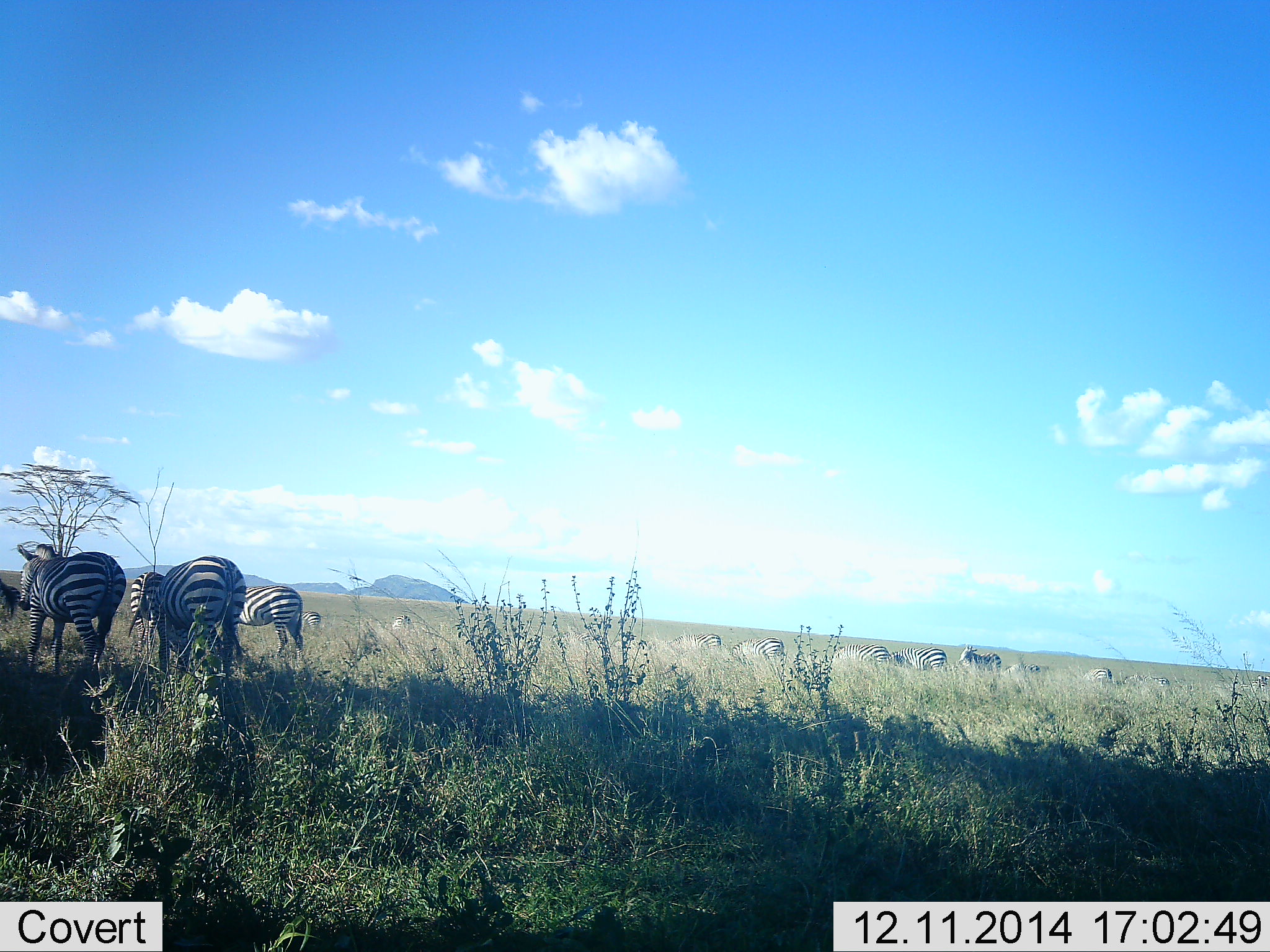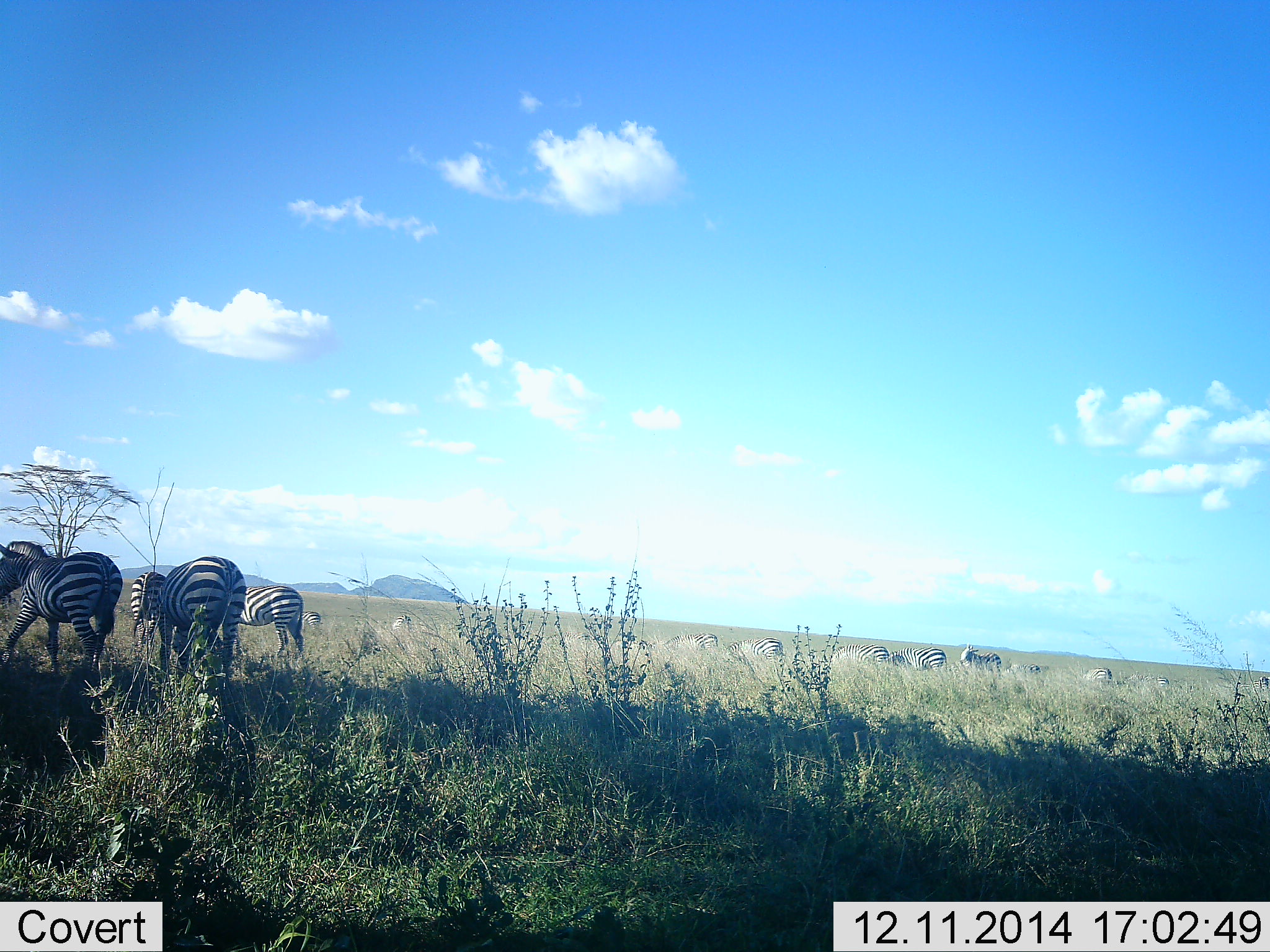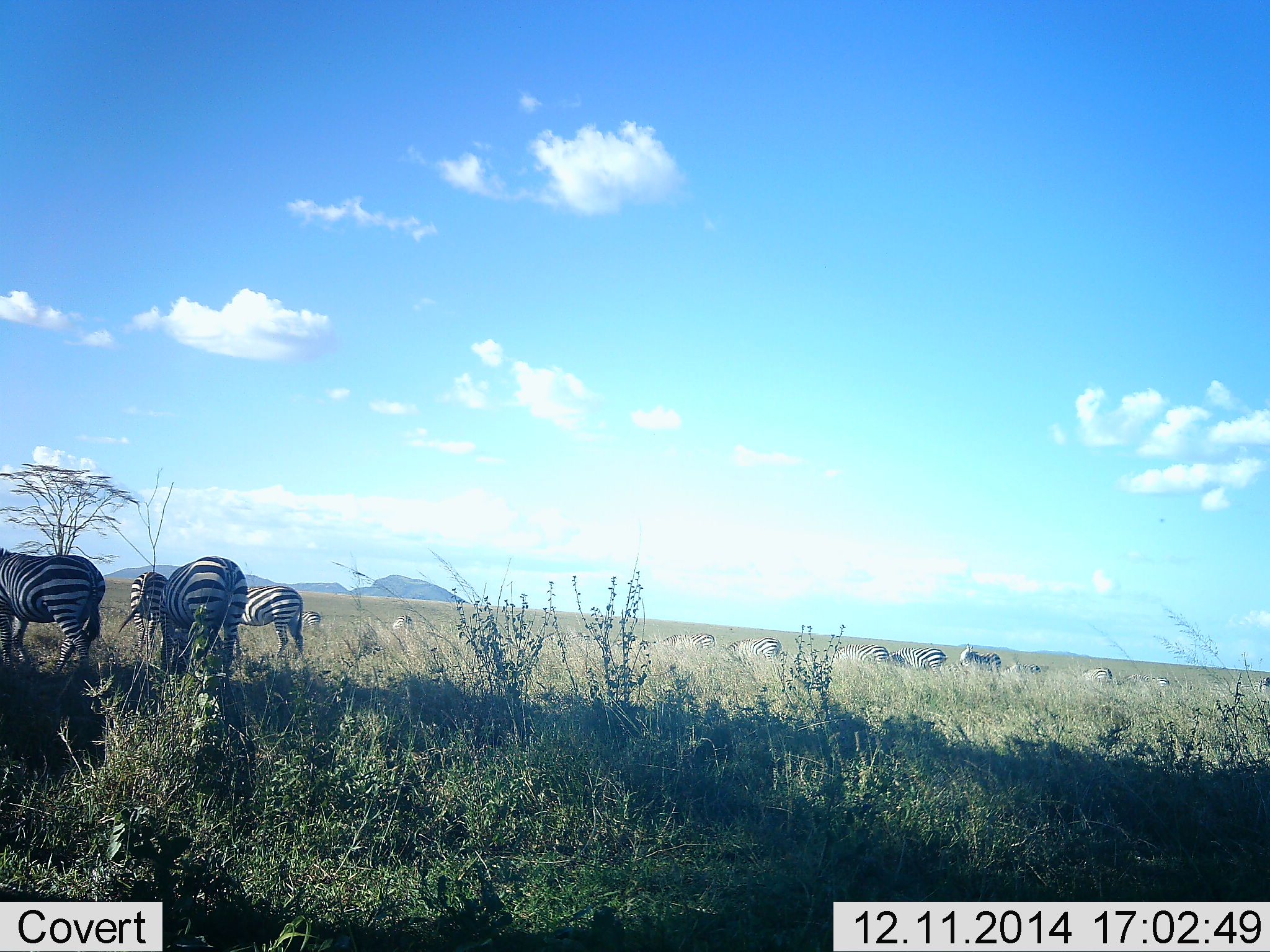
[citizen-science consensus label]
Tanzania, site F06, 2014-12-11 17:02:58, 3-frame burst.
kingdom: Animalia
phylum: Chordata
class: Mammalia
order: Perissodactyla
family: Equidae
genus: Equus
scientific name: Equus quagga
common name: plains zebra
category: zebra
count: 11-50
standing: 80%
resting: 10%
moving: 30%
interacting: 10%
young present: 10%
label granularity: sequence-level